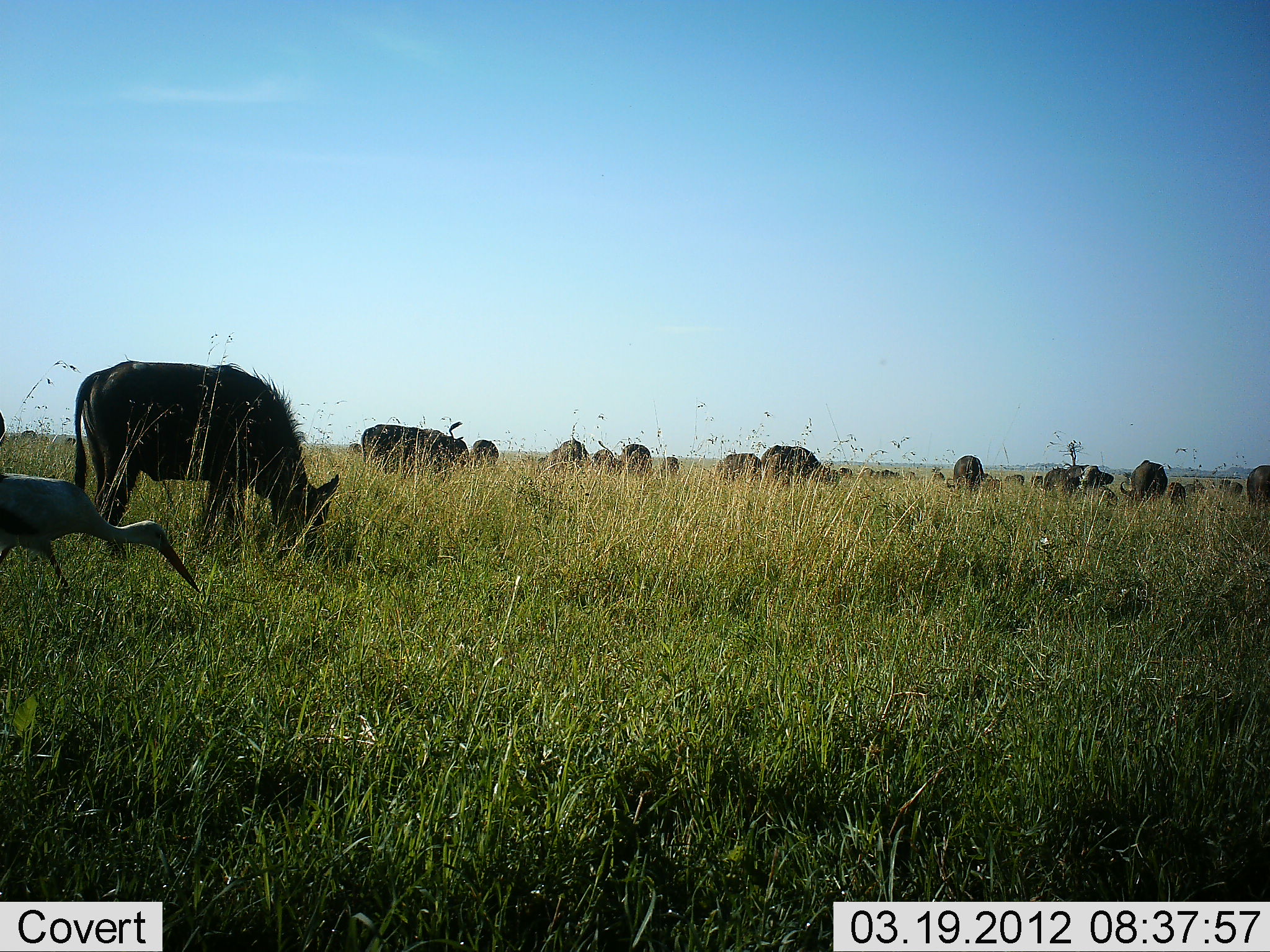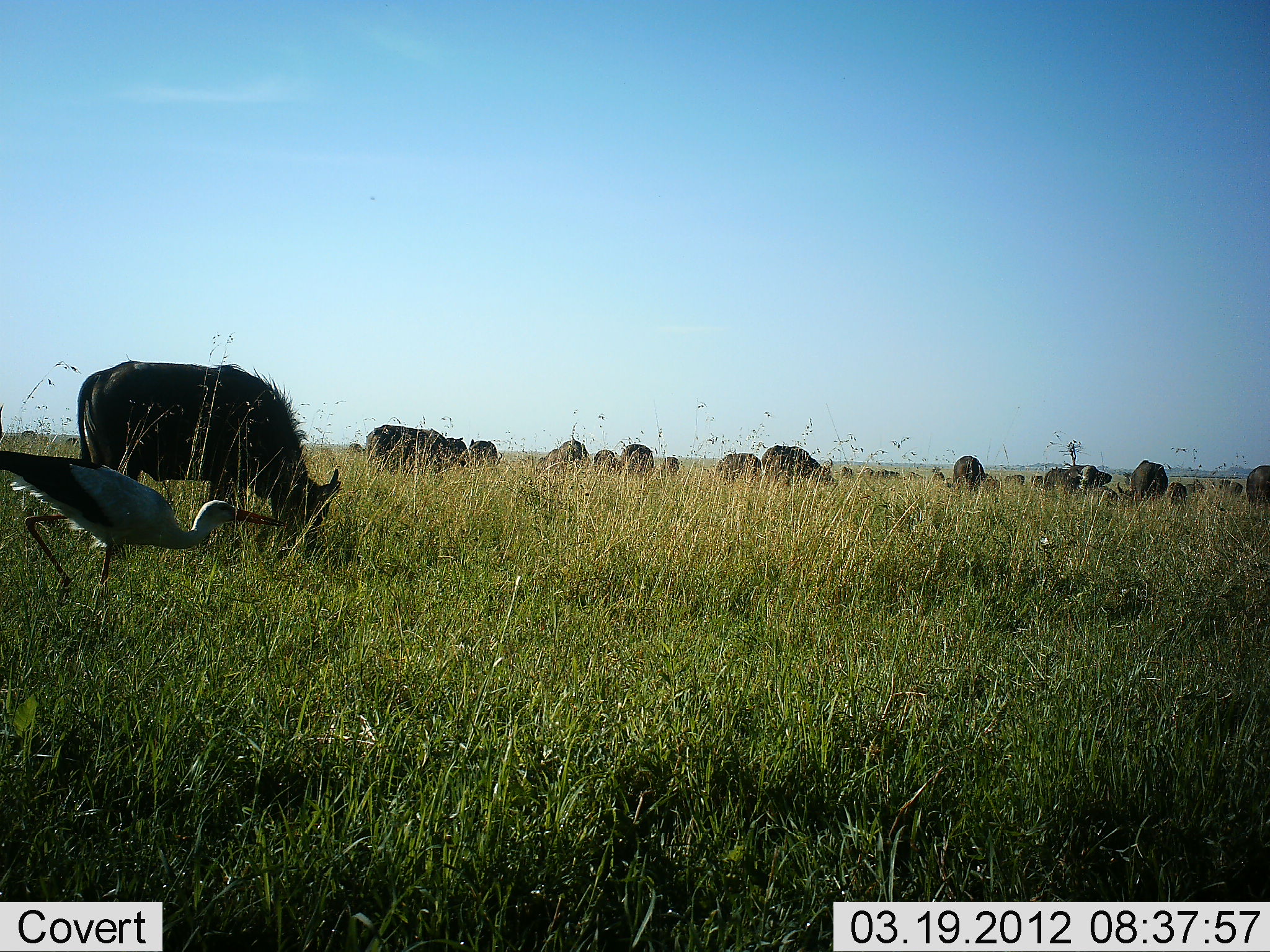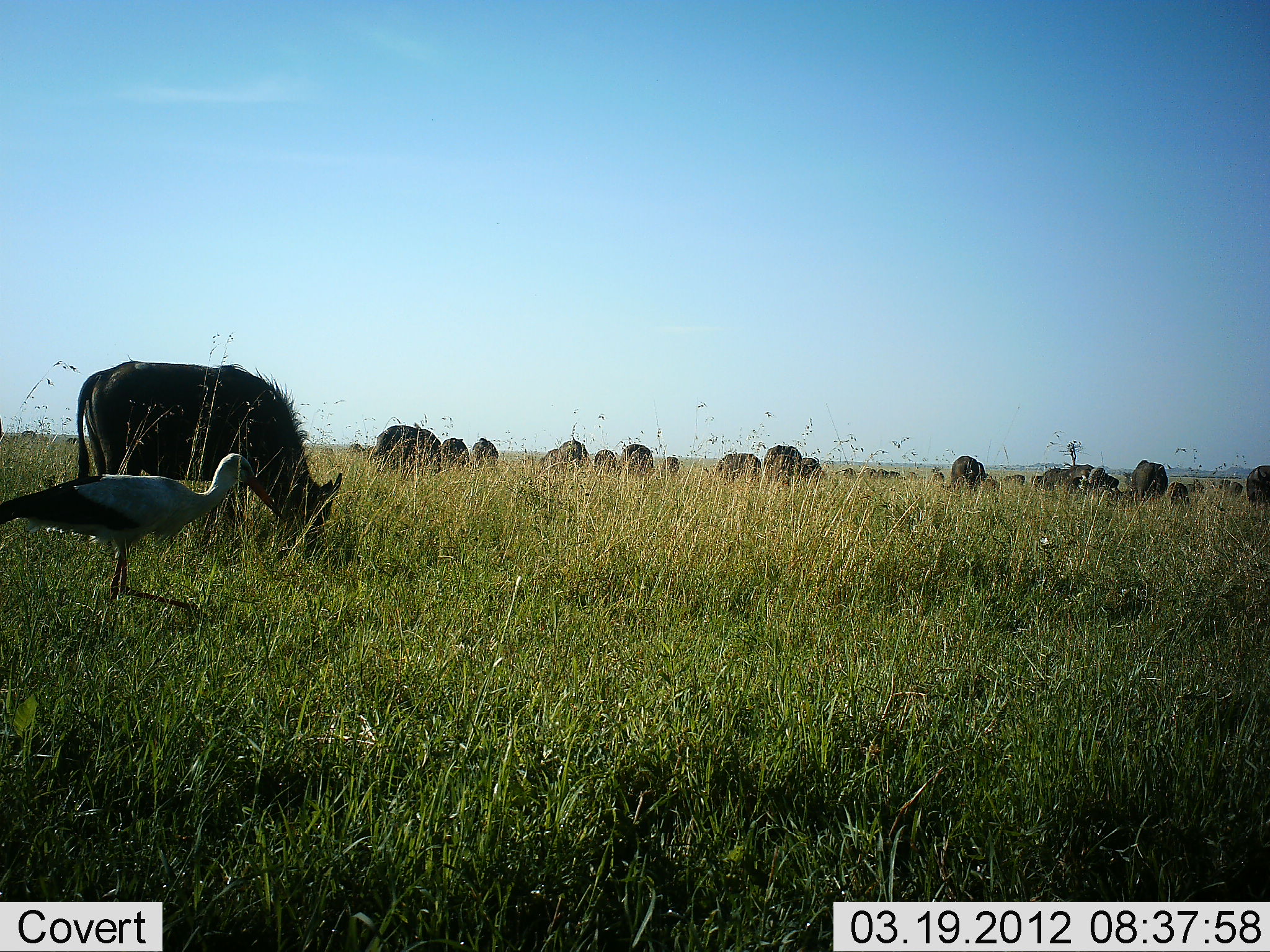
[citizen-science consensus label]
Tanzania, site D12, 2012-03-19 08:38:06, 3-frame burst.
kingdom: Animalia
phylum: Chordata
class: Aves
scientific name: Aves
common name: bird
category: otherbird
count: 1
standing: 14%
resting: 0%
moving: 79%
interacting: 4%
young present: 0%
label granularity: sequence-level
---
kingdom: Animalia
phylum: Chordata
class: Mammalia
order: Artiodactyla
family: Bovidae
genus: Connochaetes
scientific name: Connochaetes taurinus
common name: blue wildebeest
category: wildebeest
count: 11-50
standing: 39%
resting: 0%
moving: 11%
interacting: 0%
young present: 0%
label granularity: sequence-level